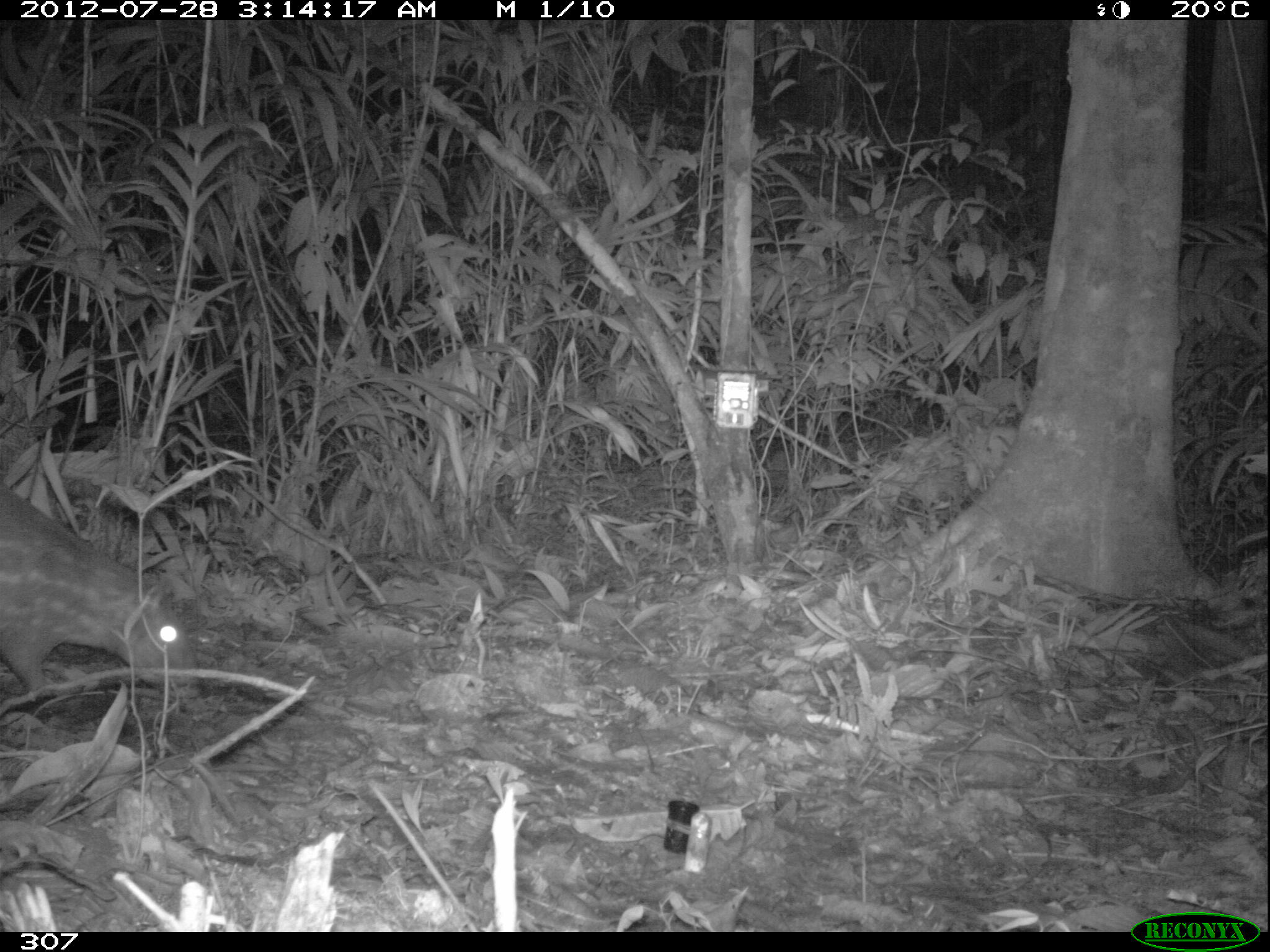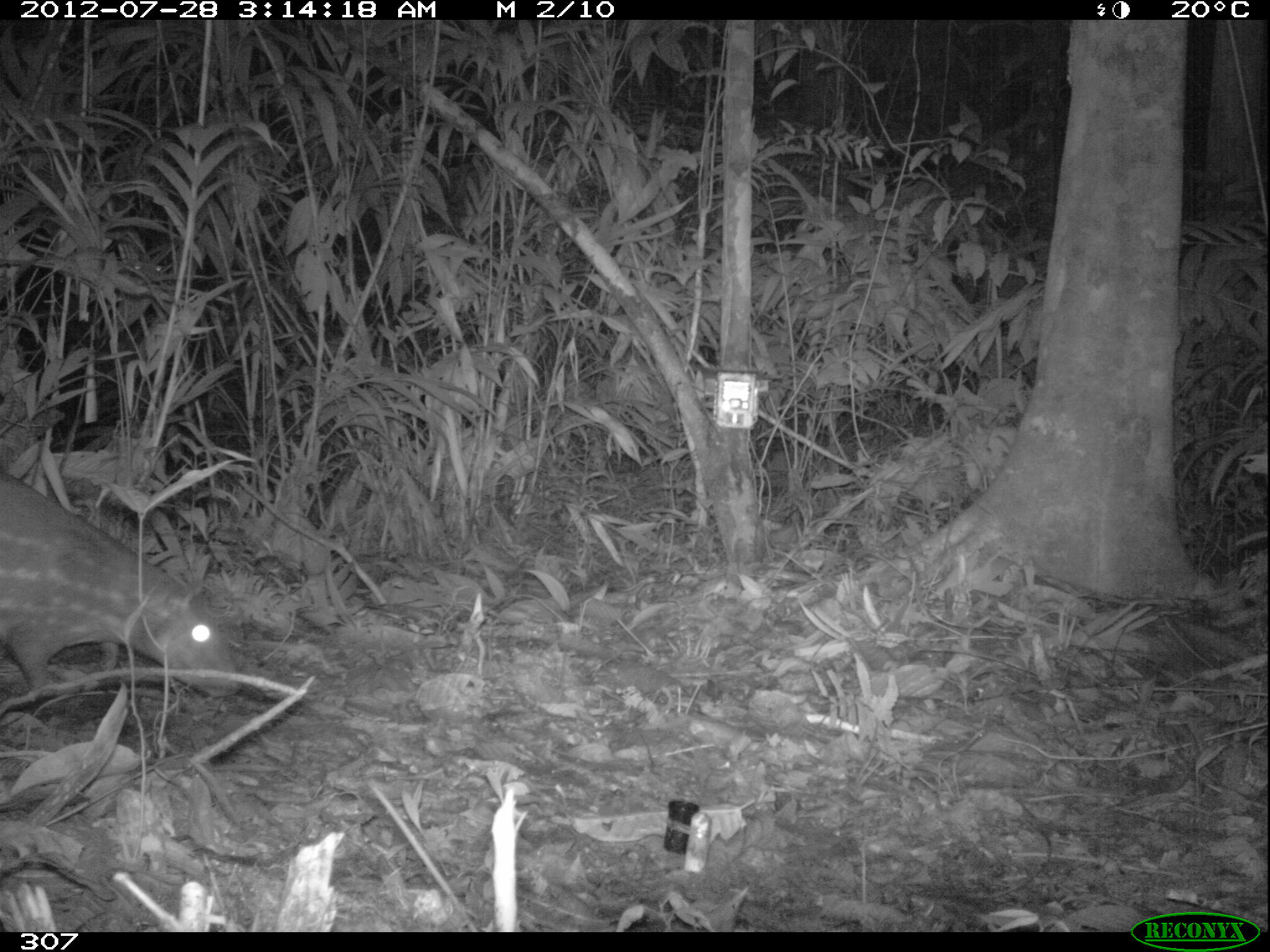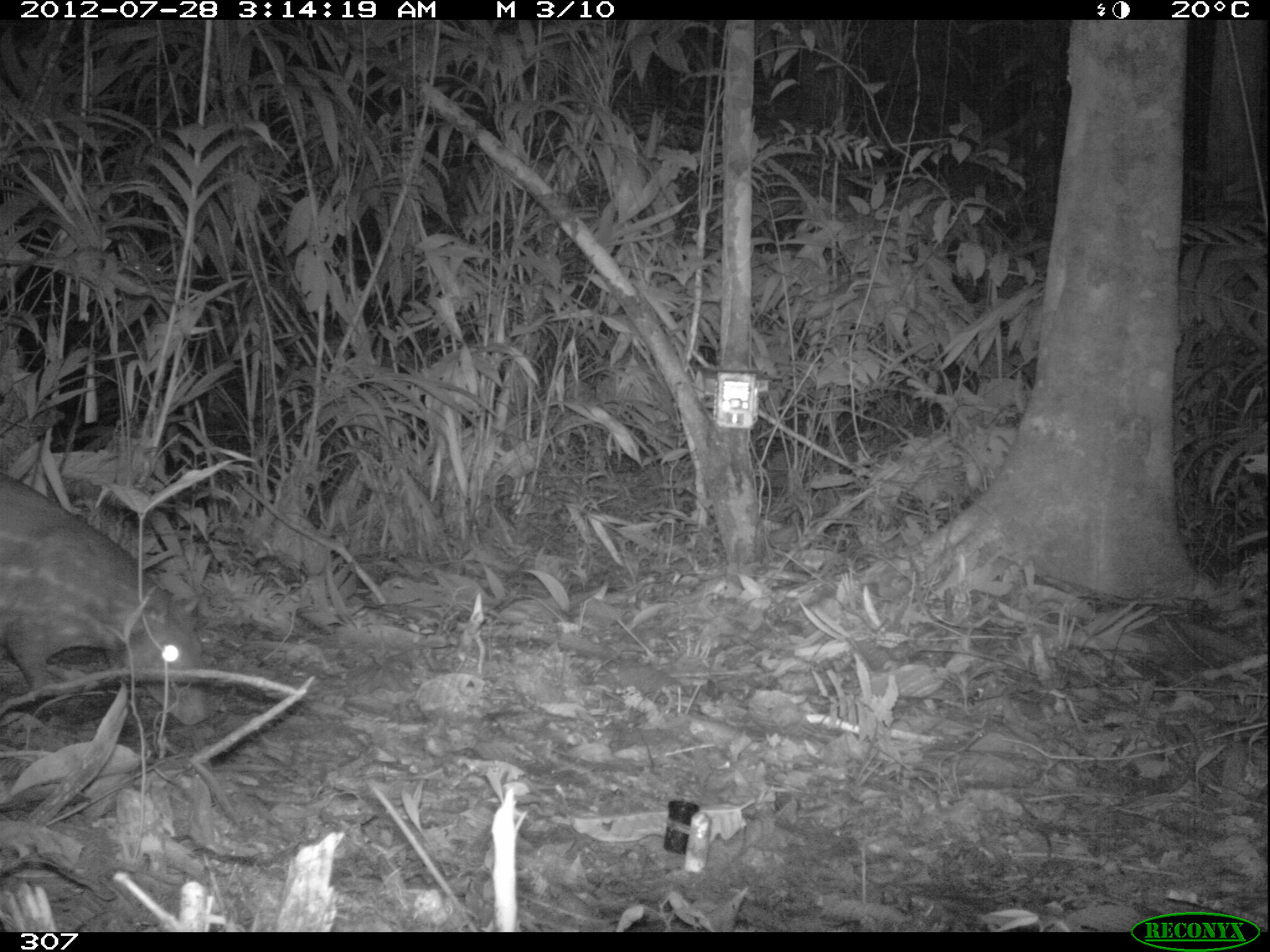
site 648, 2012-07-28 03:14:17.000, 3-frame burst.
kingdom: Animalia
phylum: Chordata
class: Mammalia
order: Rodentia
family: Cuniculidae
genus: Cuniculus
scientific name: Cuniculus paca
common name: spotted paca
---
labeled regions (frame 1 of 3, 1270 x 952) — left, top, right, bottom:
cuniculus paca: 0, 486, 196, 698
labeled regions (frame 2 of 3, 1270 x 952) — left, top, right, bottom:
cuniculus paca: 0, 470, 240, 698